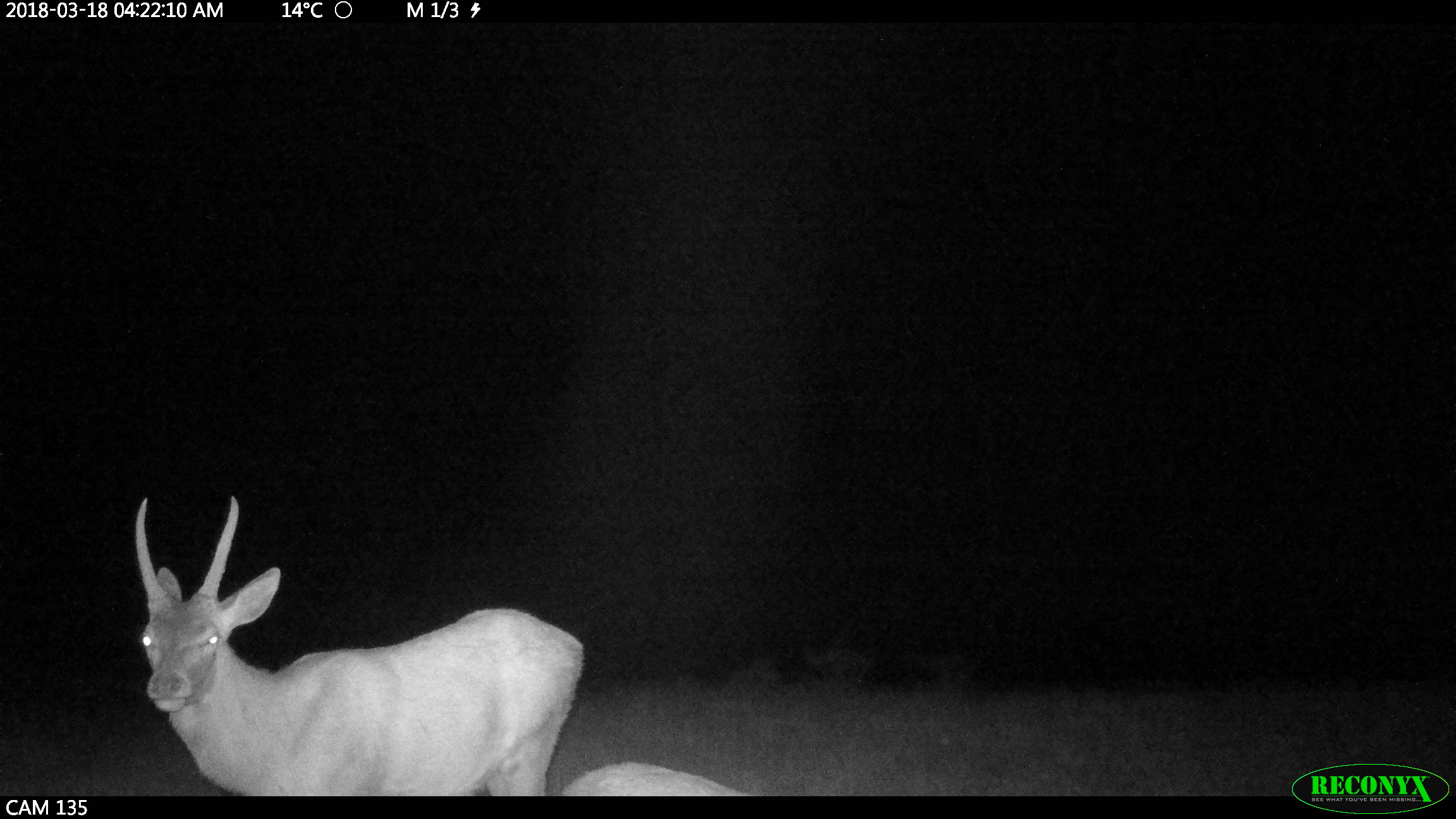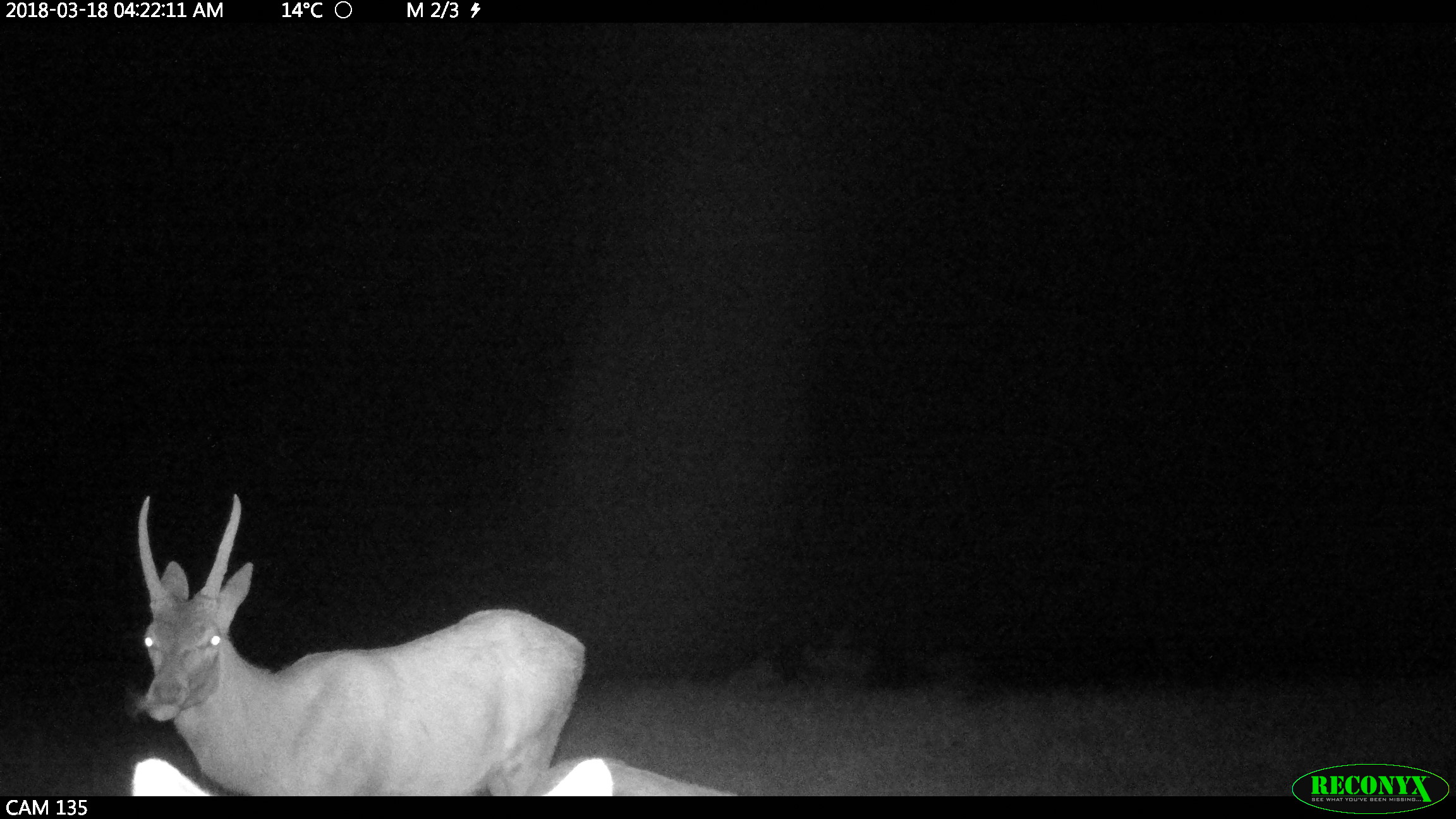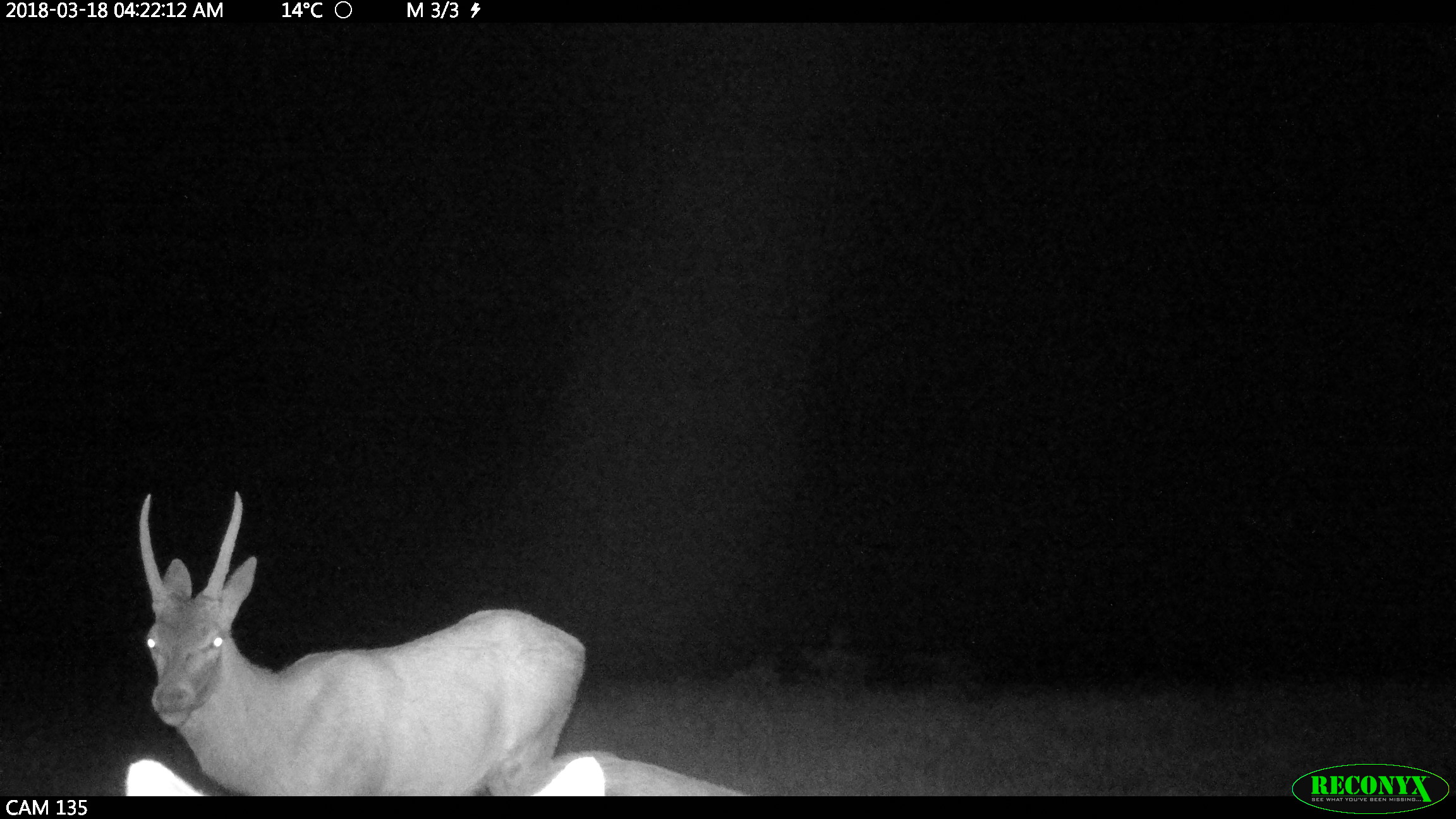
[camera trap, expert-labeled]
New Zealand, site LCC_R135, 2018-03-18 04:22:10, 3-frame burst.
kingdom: Animalia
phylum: Chordata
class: Mammalia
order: Artiodactyla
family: Cervidae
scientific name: Cervidae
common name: deer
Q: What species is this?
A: Deer (Cervidae).